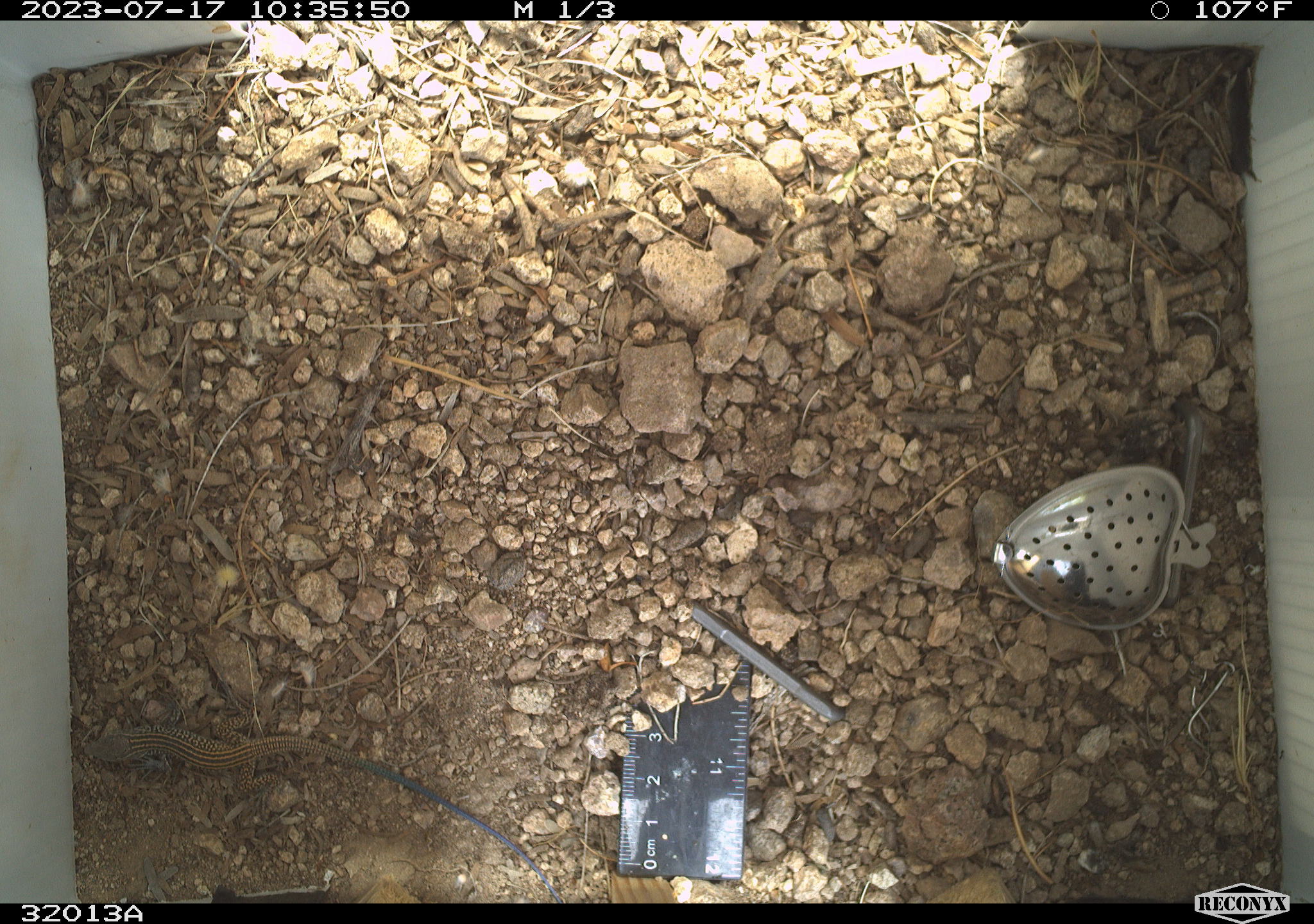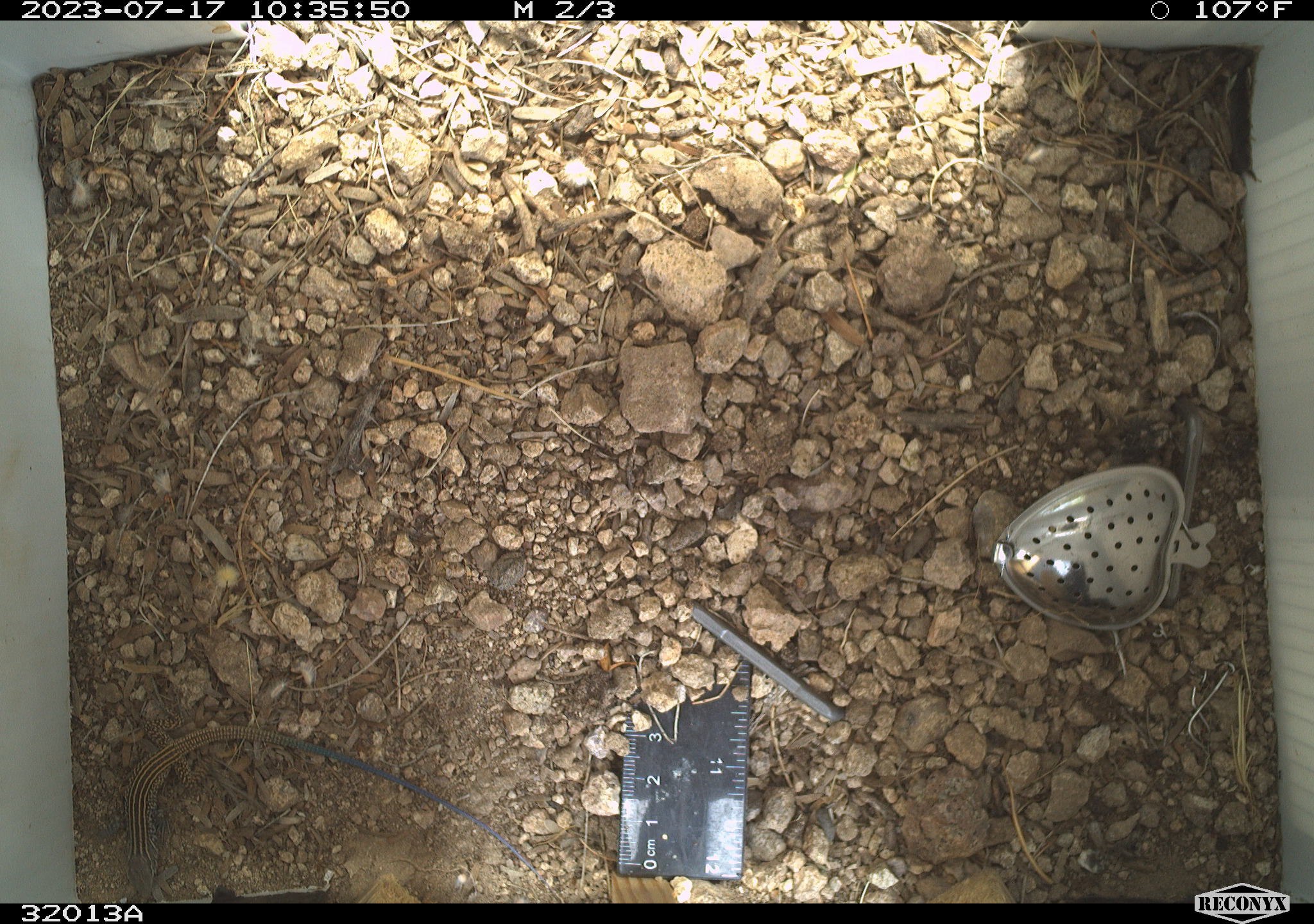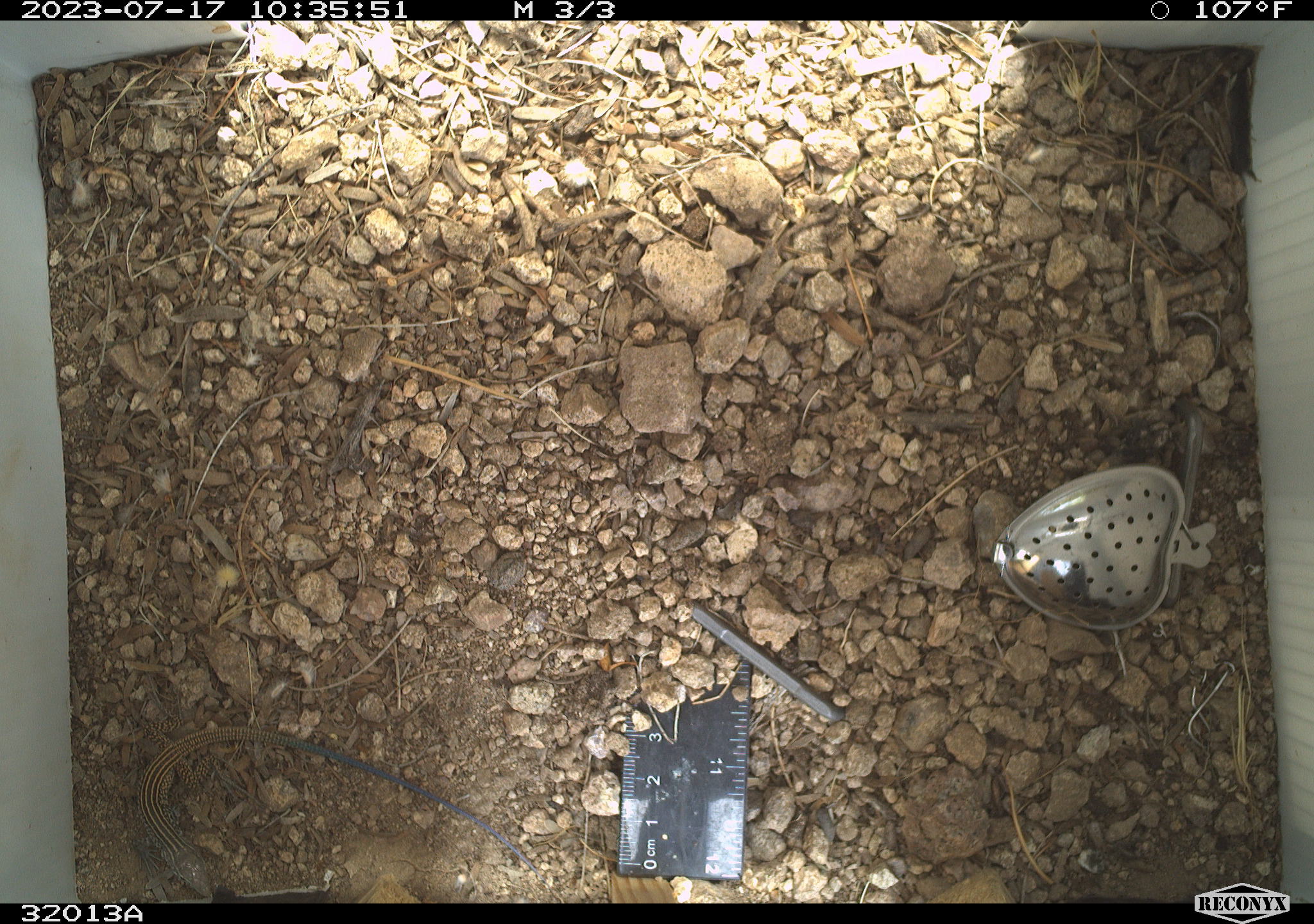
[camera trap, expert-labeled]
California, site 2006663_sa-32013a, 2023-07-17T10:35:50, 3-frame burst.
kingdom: Animalia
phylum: Chordata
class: Reptilia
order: Squamata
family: Teiidae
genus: Aspidoscelis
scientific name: Aspidoscelis tigris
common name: western whiptail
Western whiptail (Aspidoscelis tigris).